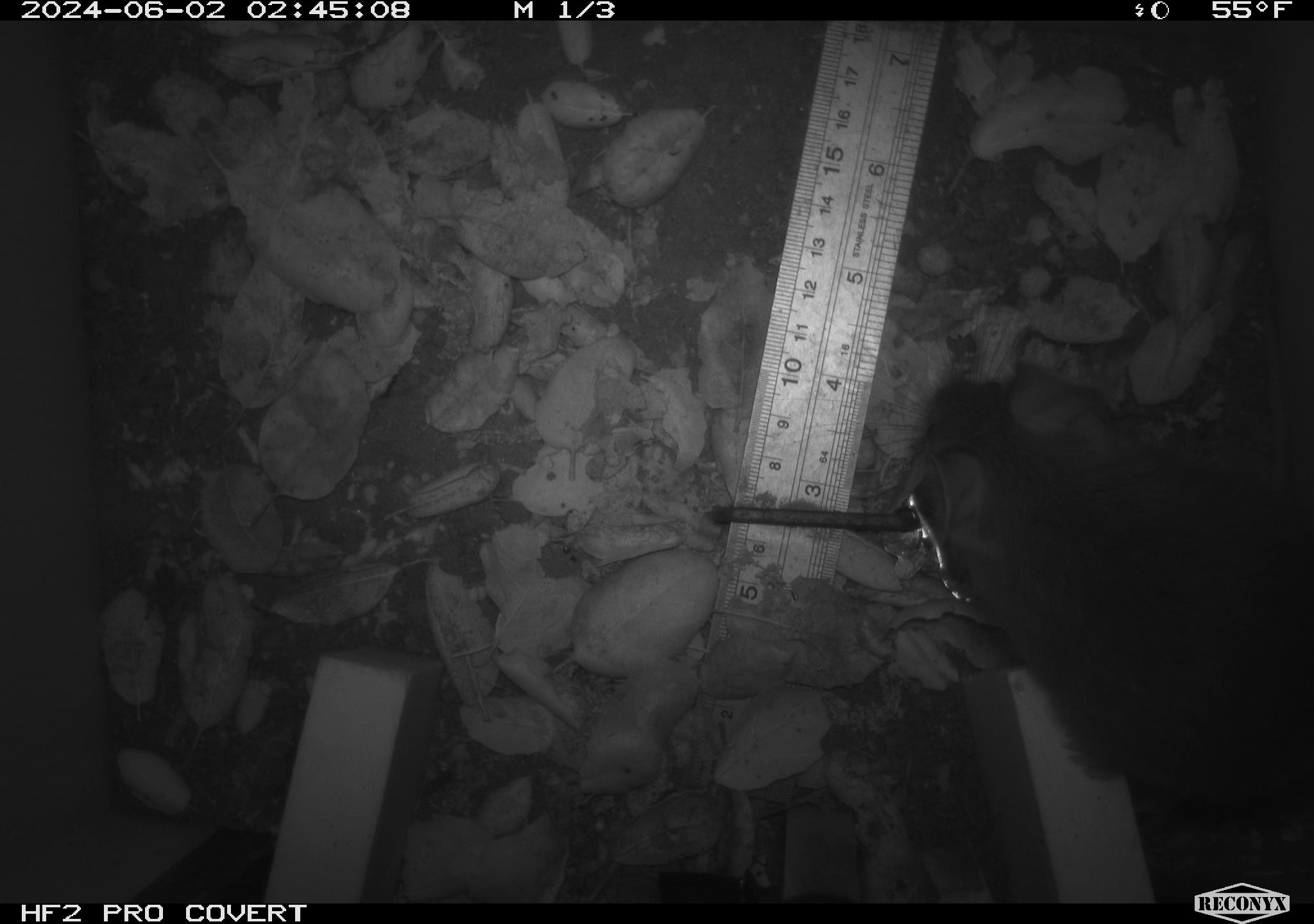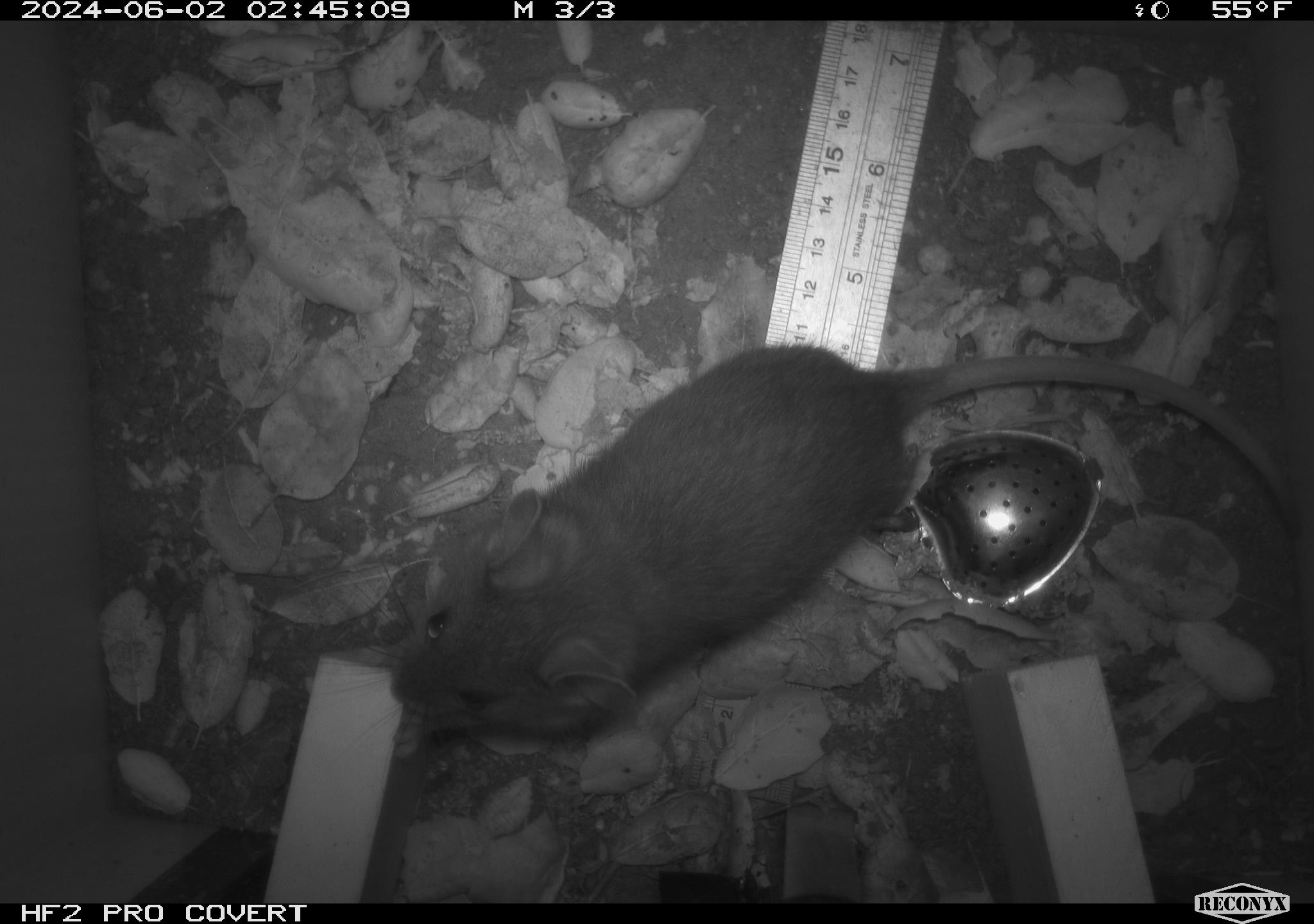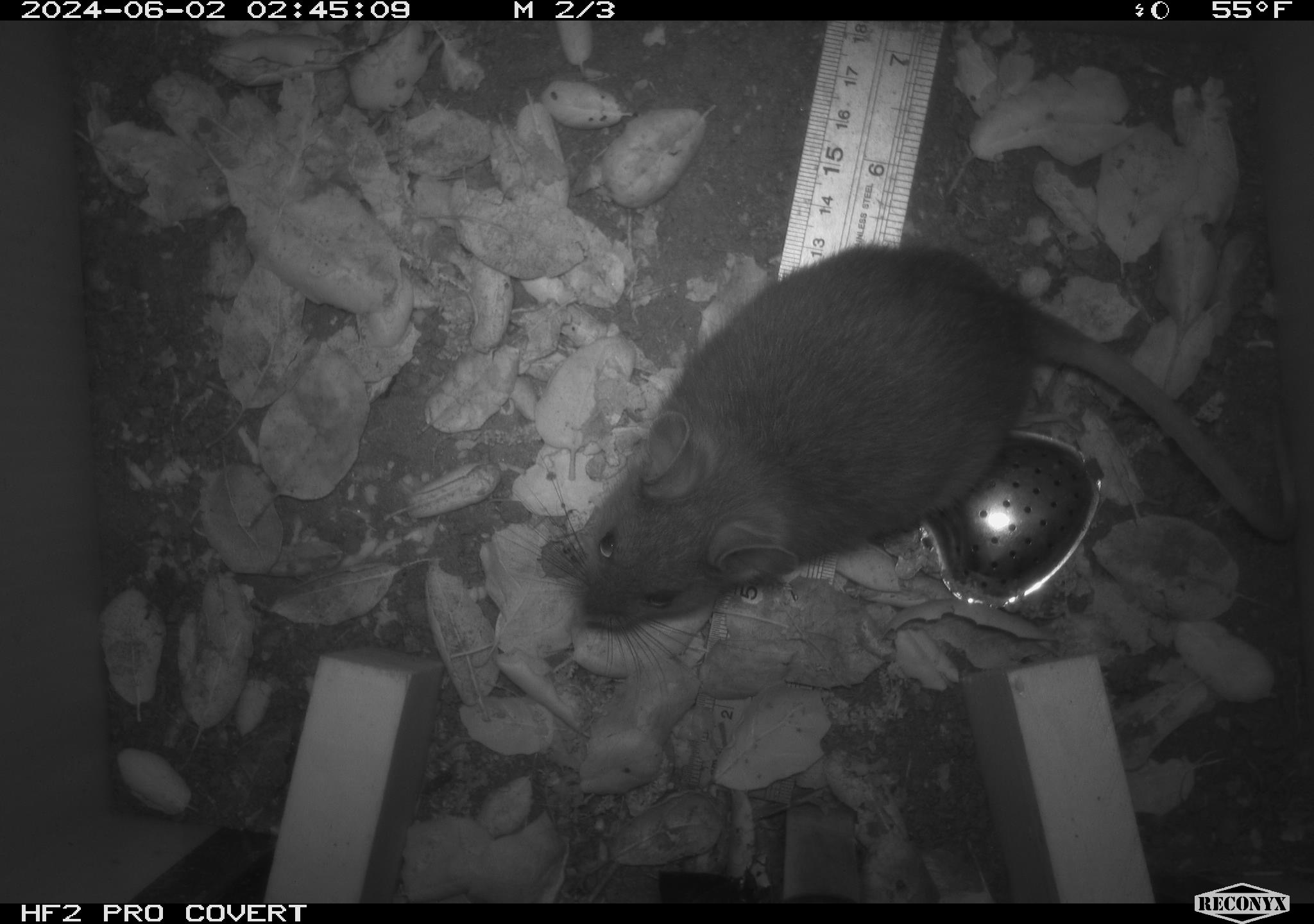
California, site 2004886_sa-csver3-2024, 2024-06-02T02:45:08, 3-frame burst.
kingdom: Animalia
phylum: Chordata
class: Mammalia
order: Rodentia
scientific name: Rodentia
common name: rodent